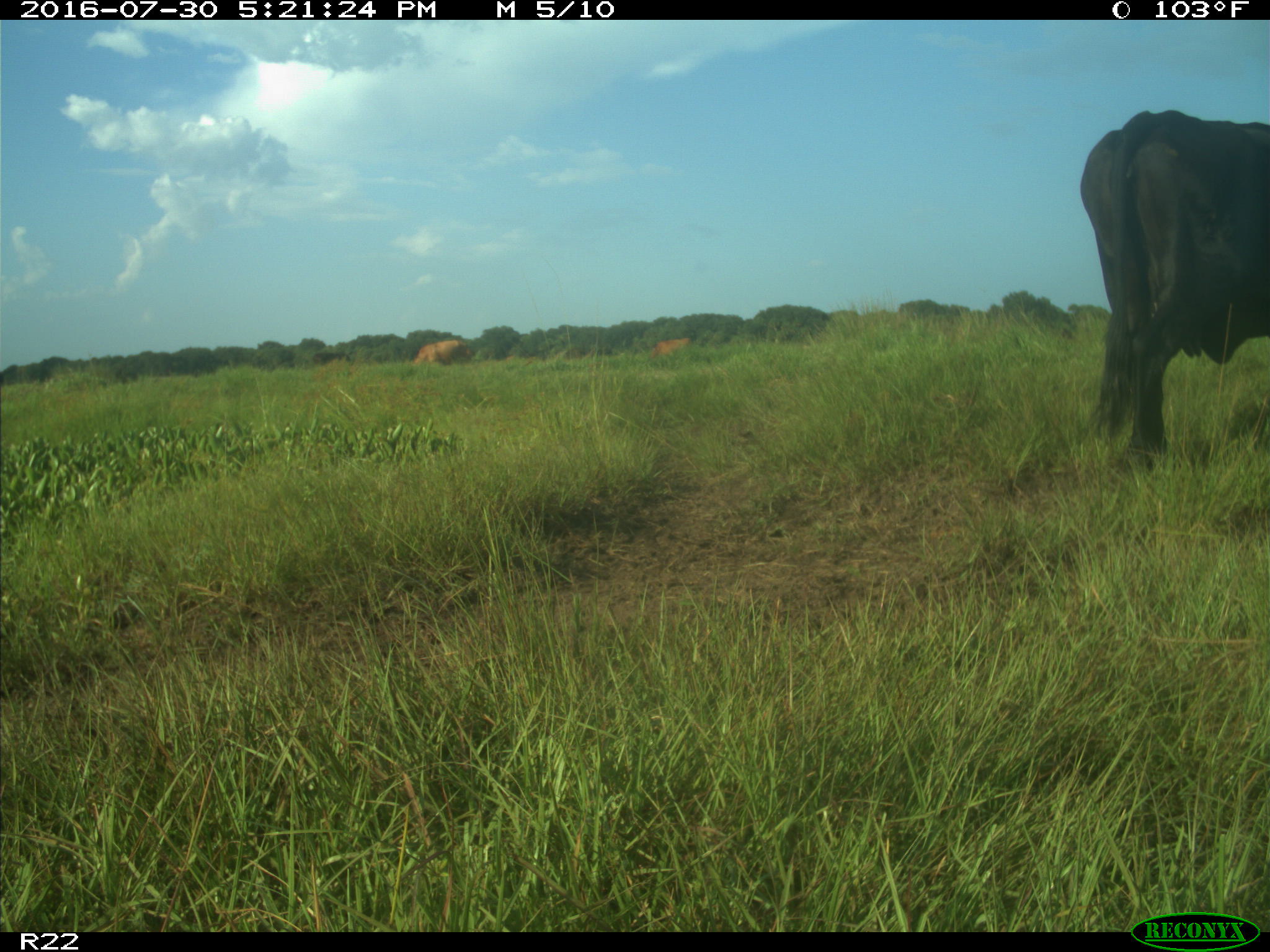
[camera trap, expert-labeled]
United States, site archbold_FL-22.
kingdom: Animalia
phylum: Chordata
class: Mammalia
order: Artiodactyla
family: Bovidae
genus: Bos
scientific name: Bos taurus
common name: domestic cow